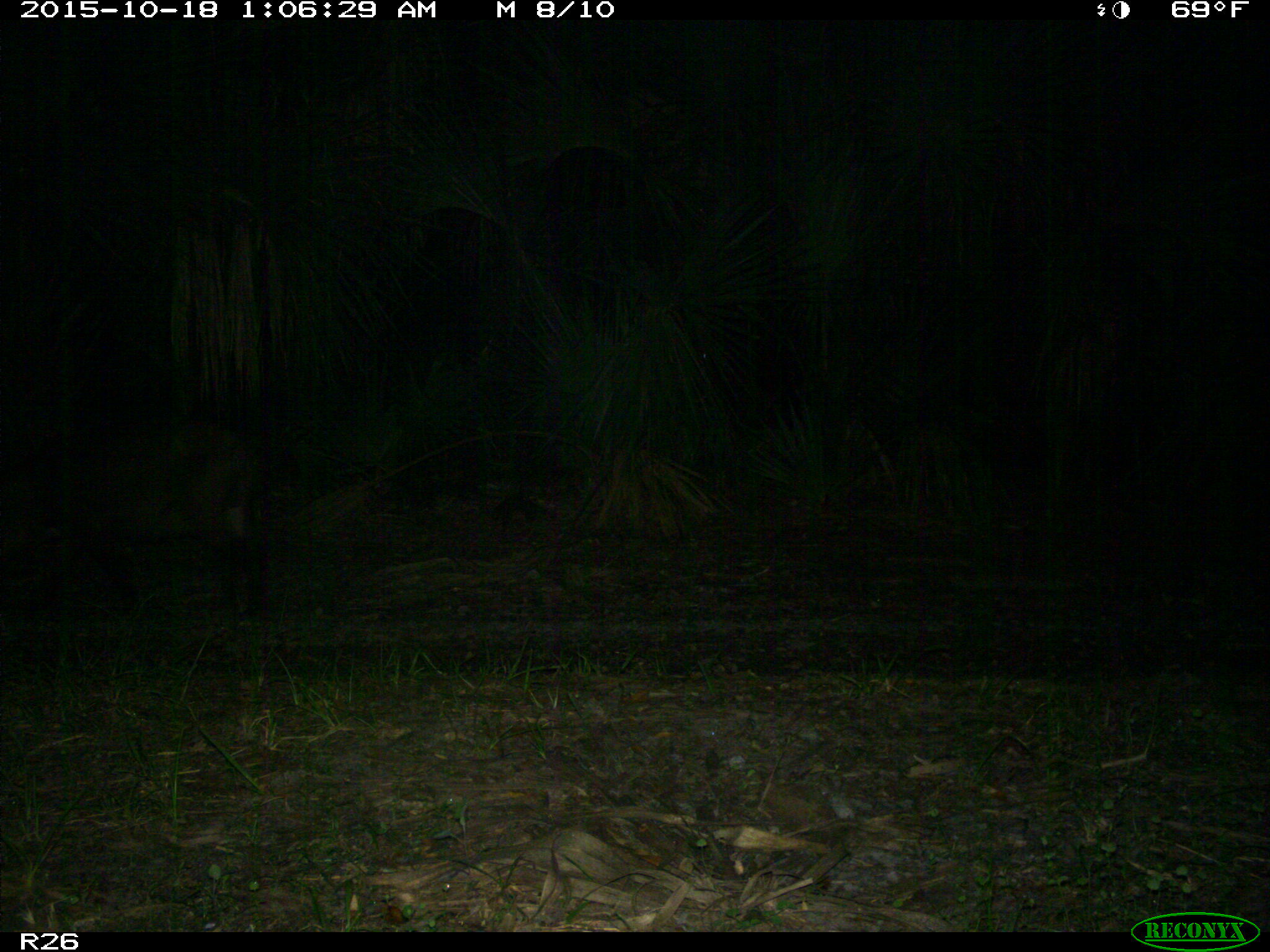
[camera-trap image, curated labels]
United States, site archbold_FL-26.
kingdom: Animalia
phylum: Chordata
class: Mammalia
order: Artiodactyla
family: Suidae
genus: Sus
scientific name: Sus scrofa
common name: wild boar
Sus scrofa (wild boar).